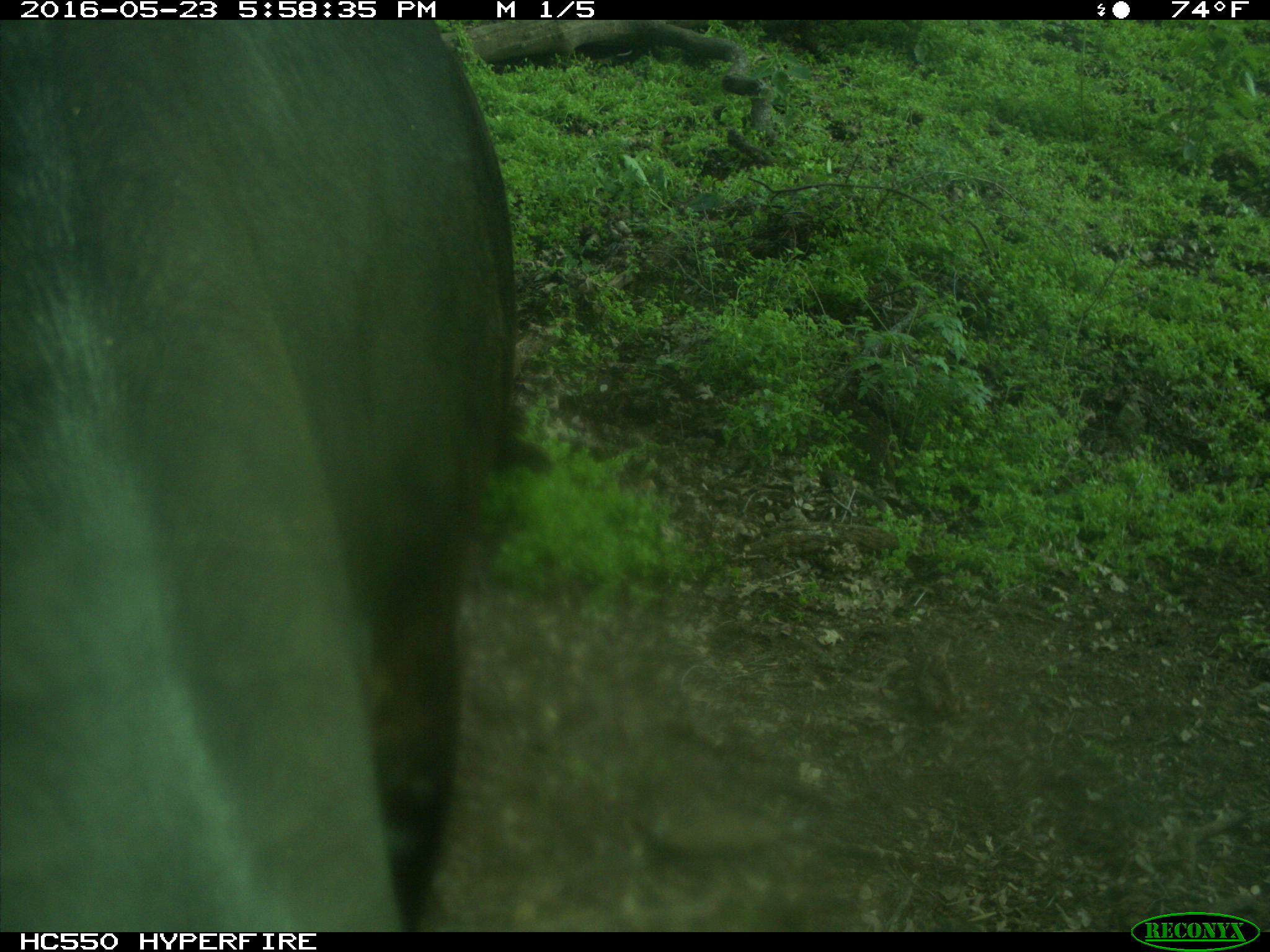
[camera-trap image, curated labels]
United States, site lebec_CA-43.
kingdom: Animalia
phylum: Chordata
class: Mammalia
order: Artiodactyla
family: Bovidae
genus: Bos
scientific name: Bos taurus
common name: domestic cow